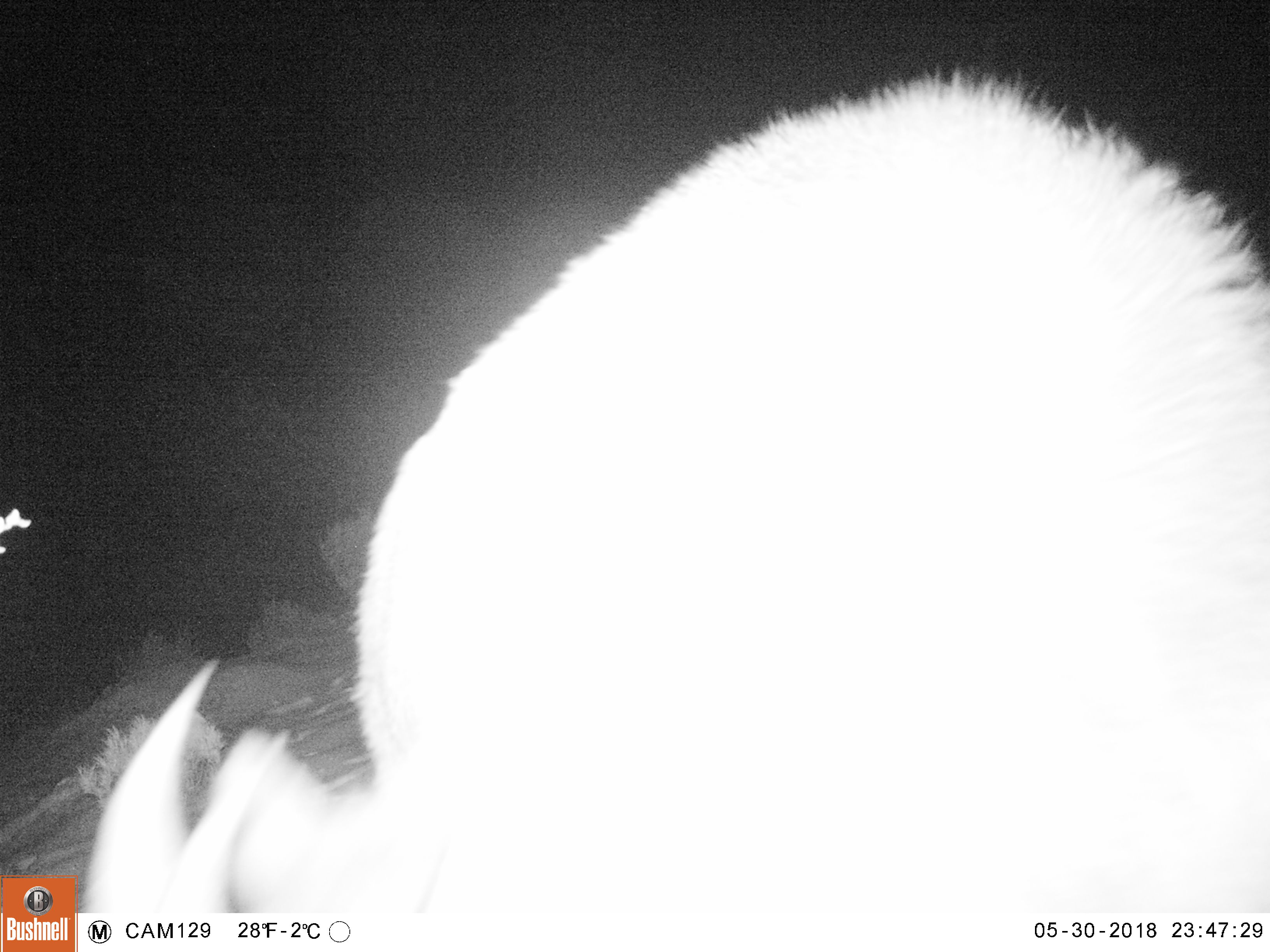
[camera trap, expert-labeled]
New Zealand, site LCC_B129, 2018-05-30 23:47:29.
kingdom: Animalia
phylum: Chordata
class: Mammalia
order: Artiodactyla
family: Bovidae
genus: Nilgiritragus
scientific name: Nilgiritragus hylocrius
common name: tahr